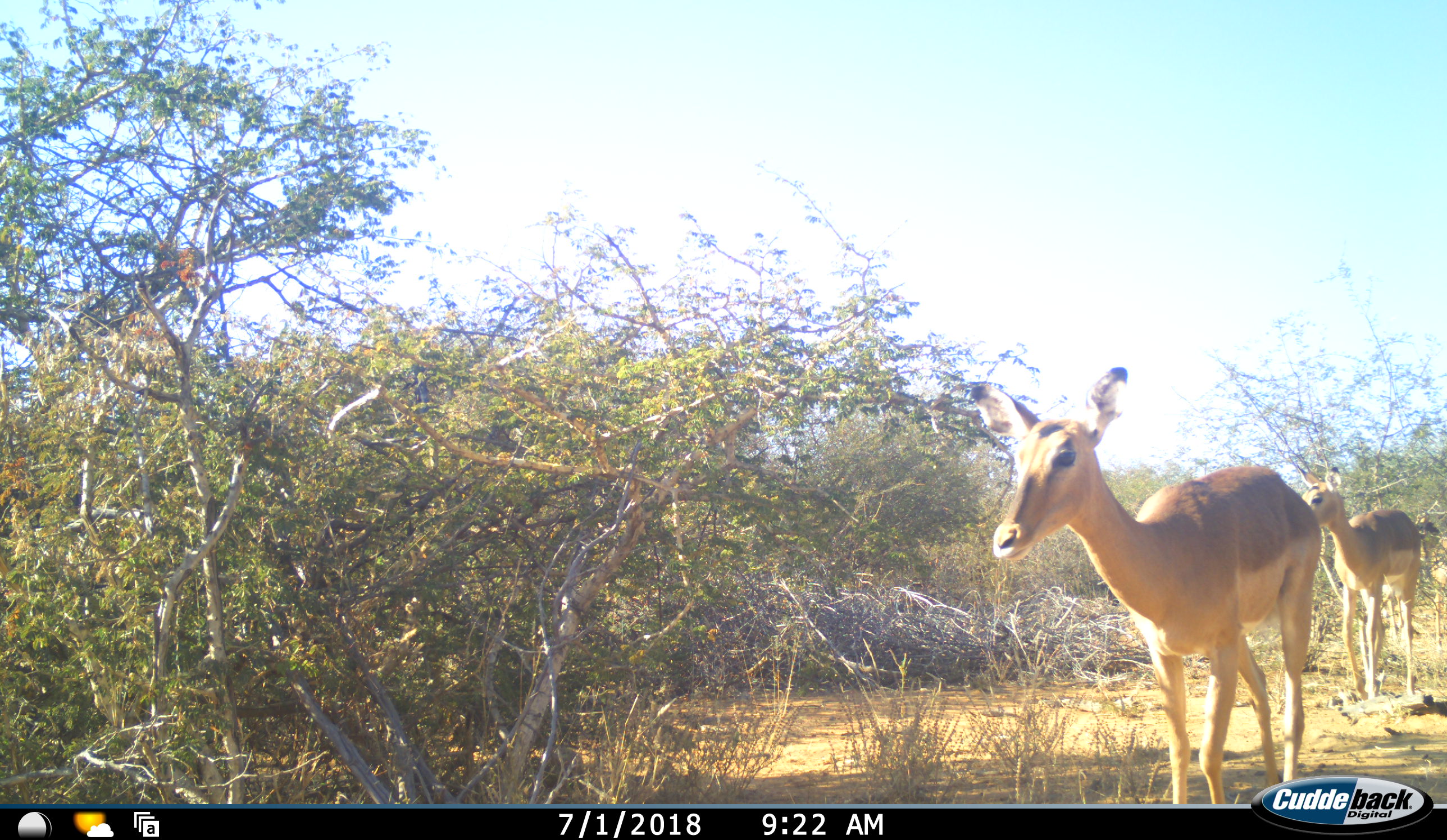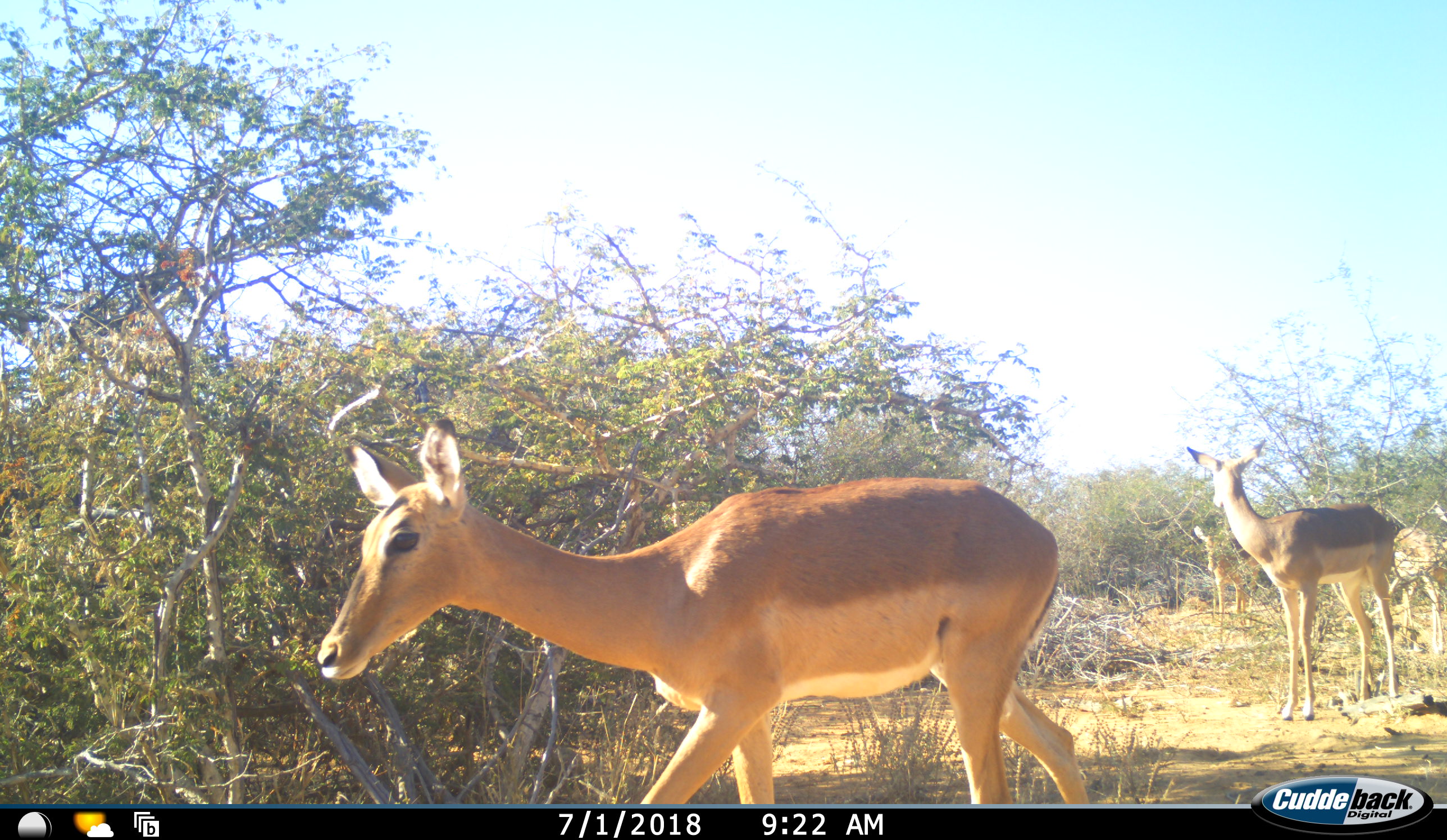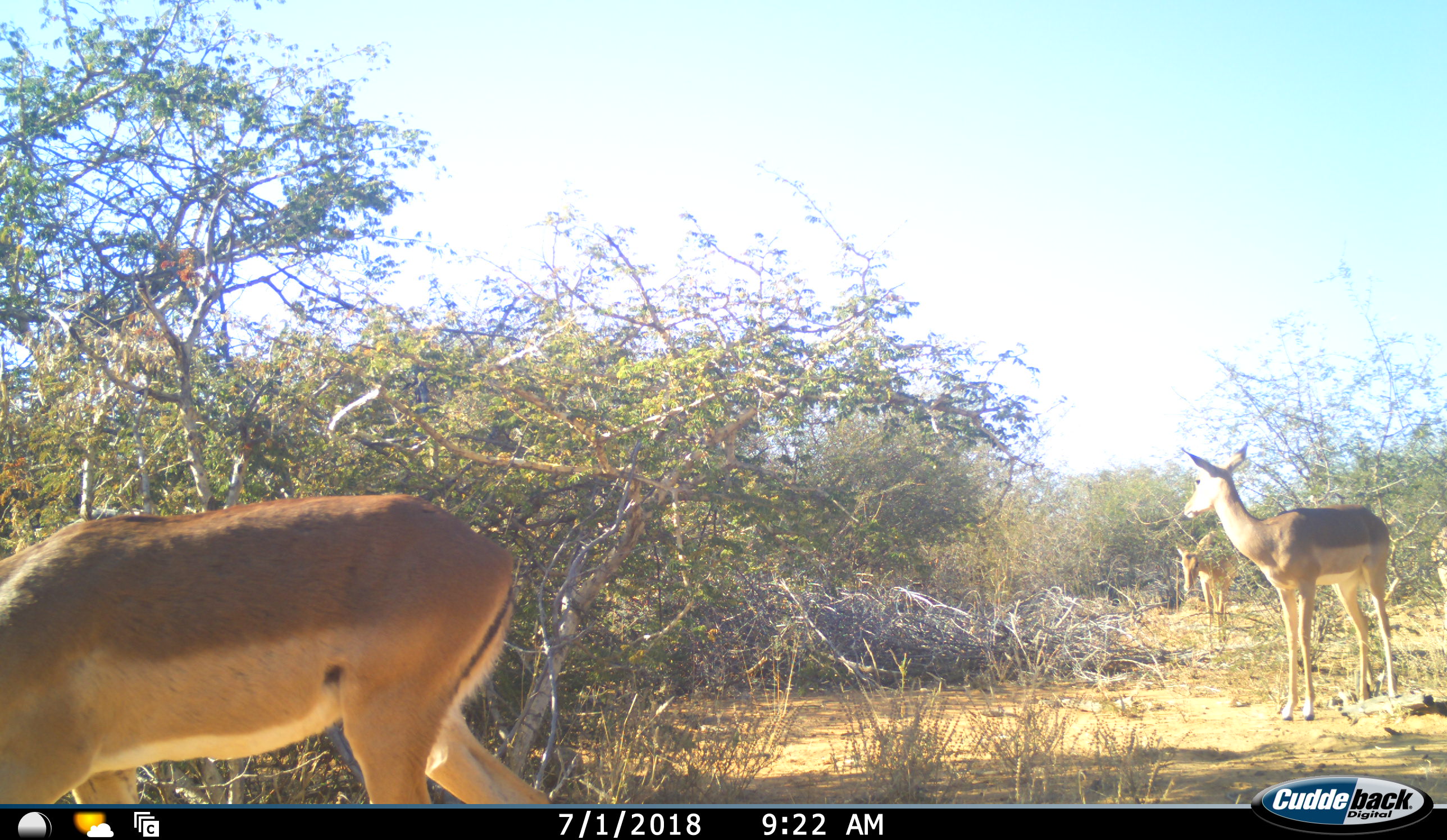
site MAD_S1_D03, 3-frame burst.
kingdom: Animalia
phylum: Chordata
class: Mammalia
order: Artiodactyla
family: Bovidae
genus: Aepyceros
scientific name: Aepyceros melampus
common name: impala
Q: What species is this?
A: Impala (Aepyceros melampus).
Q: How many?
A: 4.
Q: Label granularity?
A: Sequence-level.